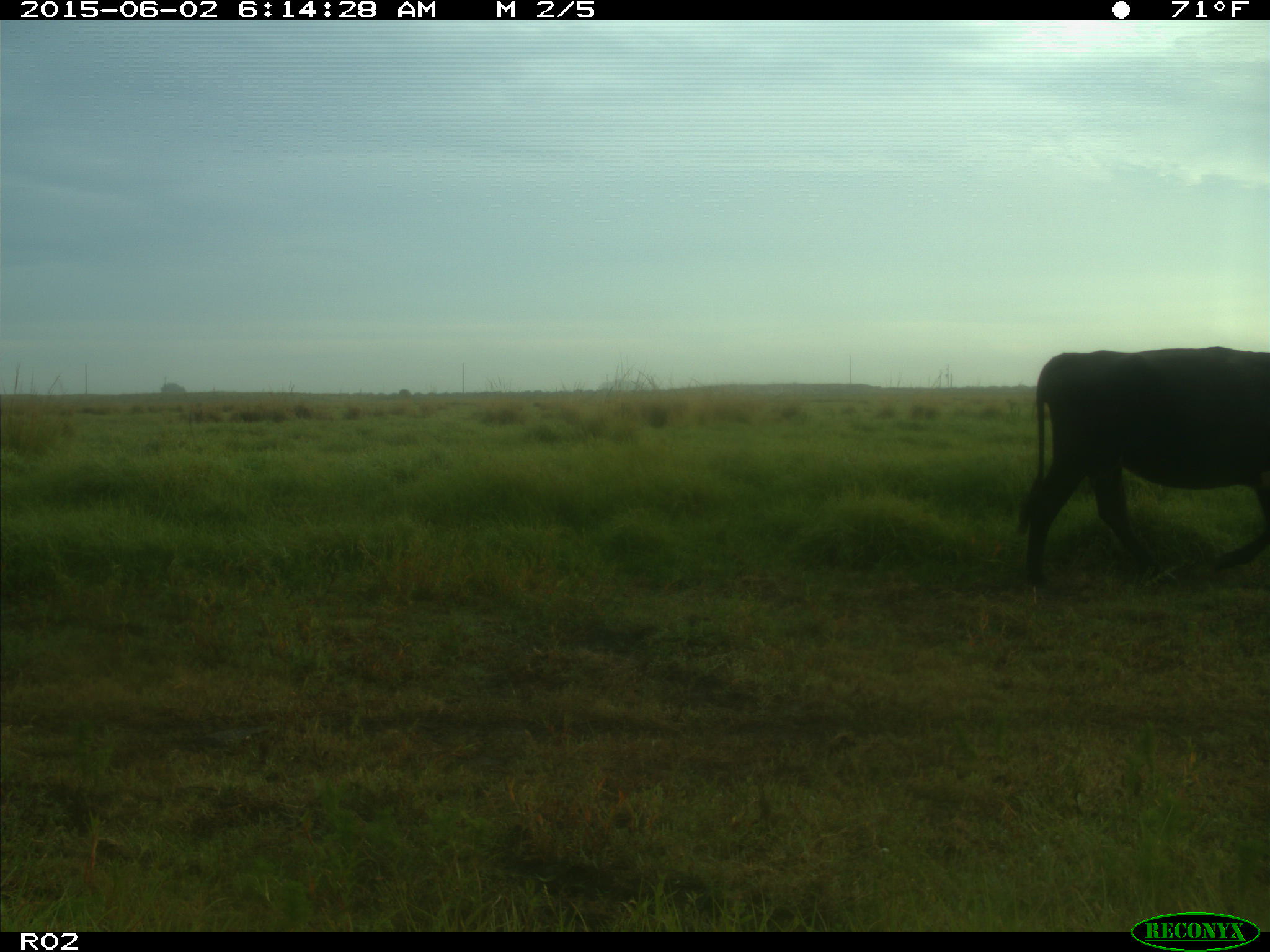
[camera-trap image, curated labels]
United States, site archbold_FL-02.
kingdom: Animalia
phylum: Chordata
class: Mammalia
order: Artiodactyla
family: Bovidae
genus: Bos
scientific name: Bos taurus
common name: domestic cow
Bos taurus (domestic cow).